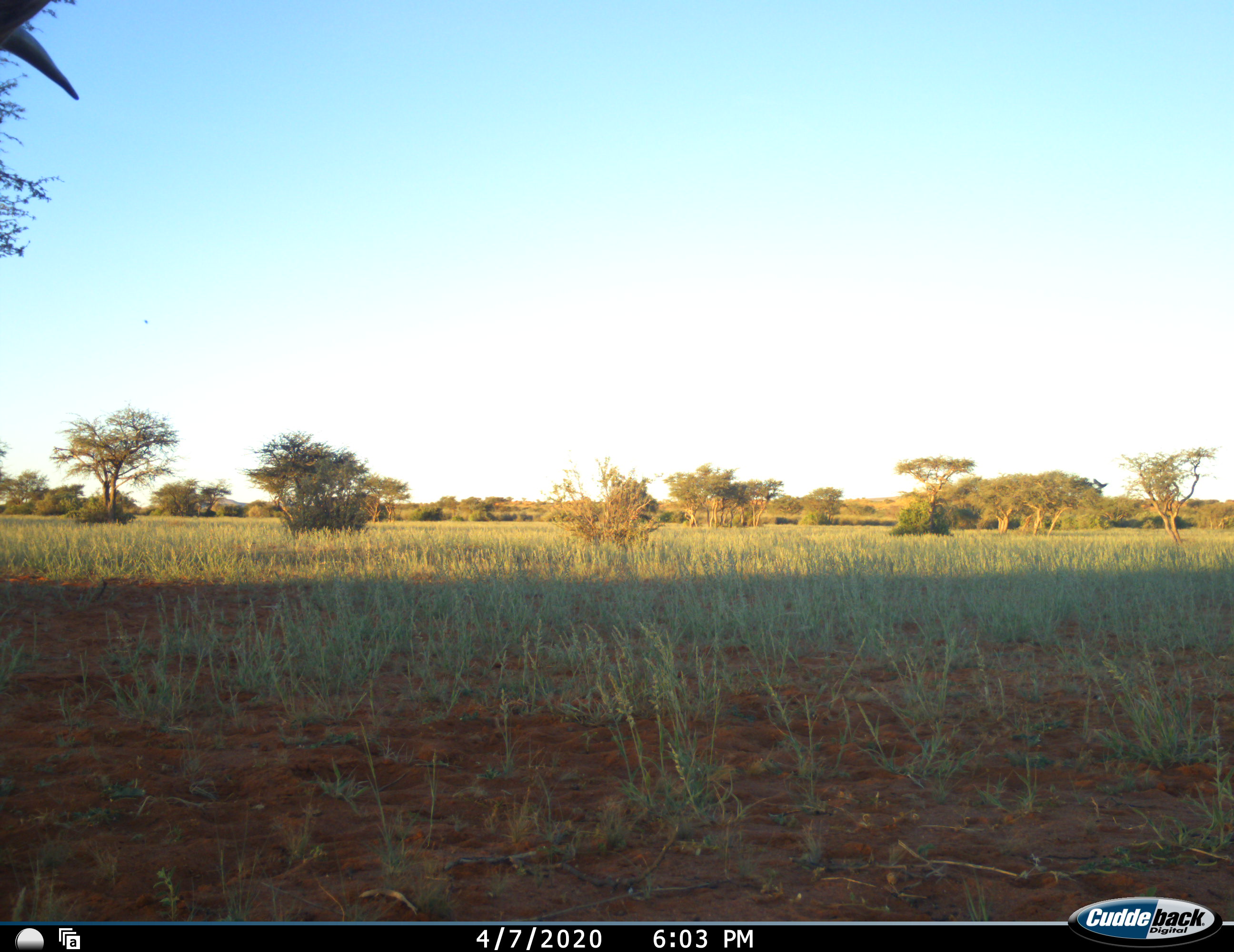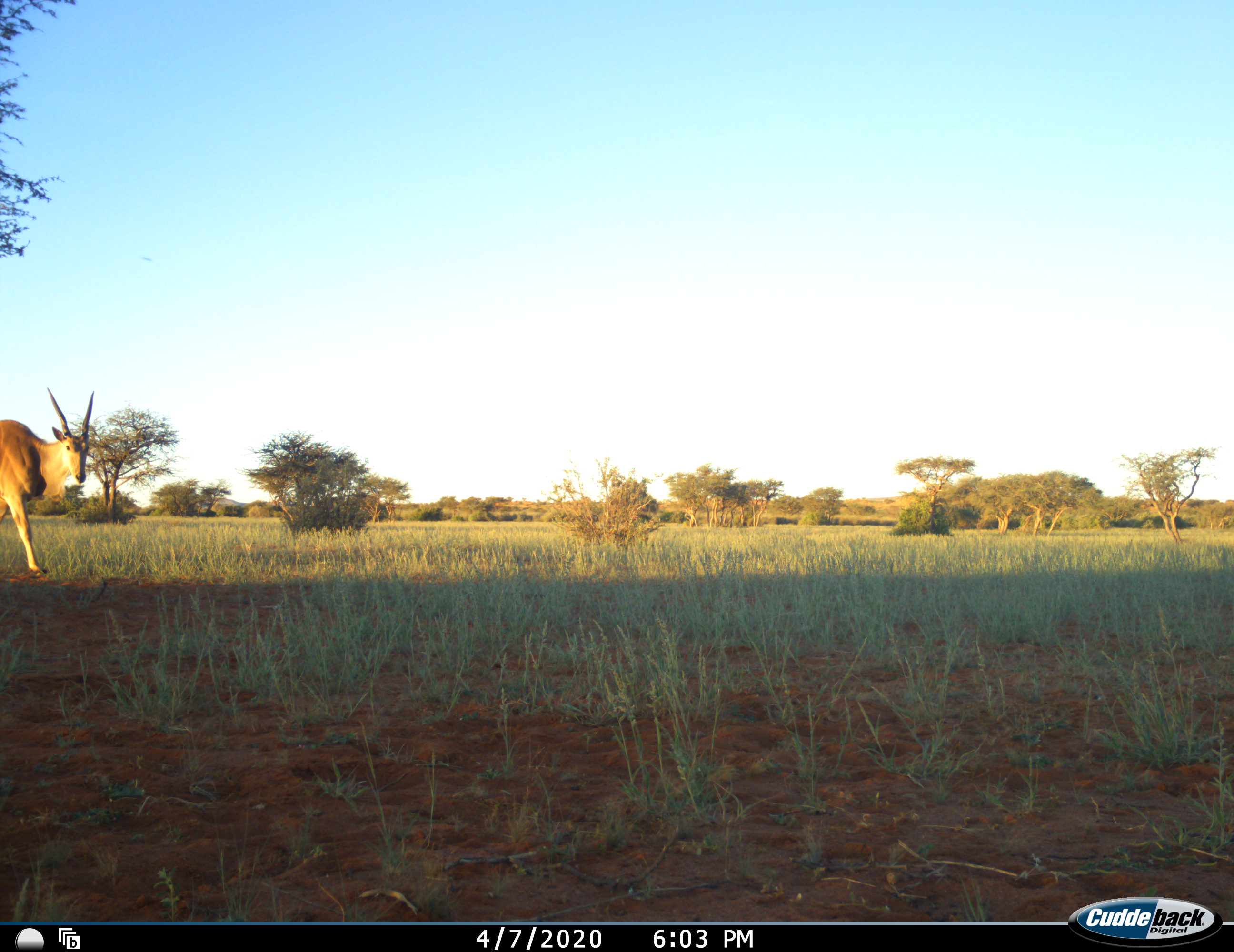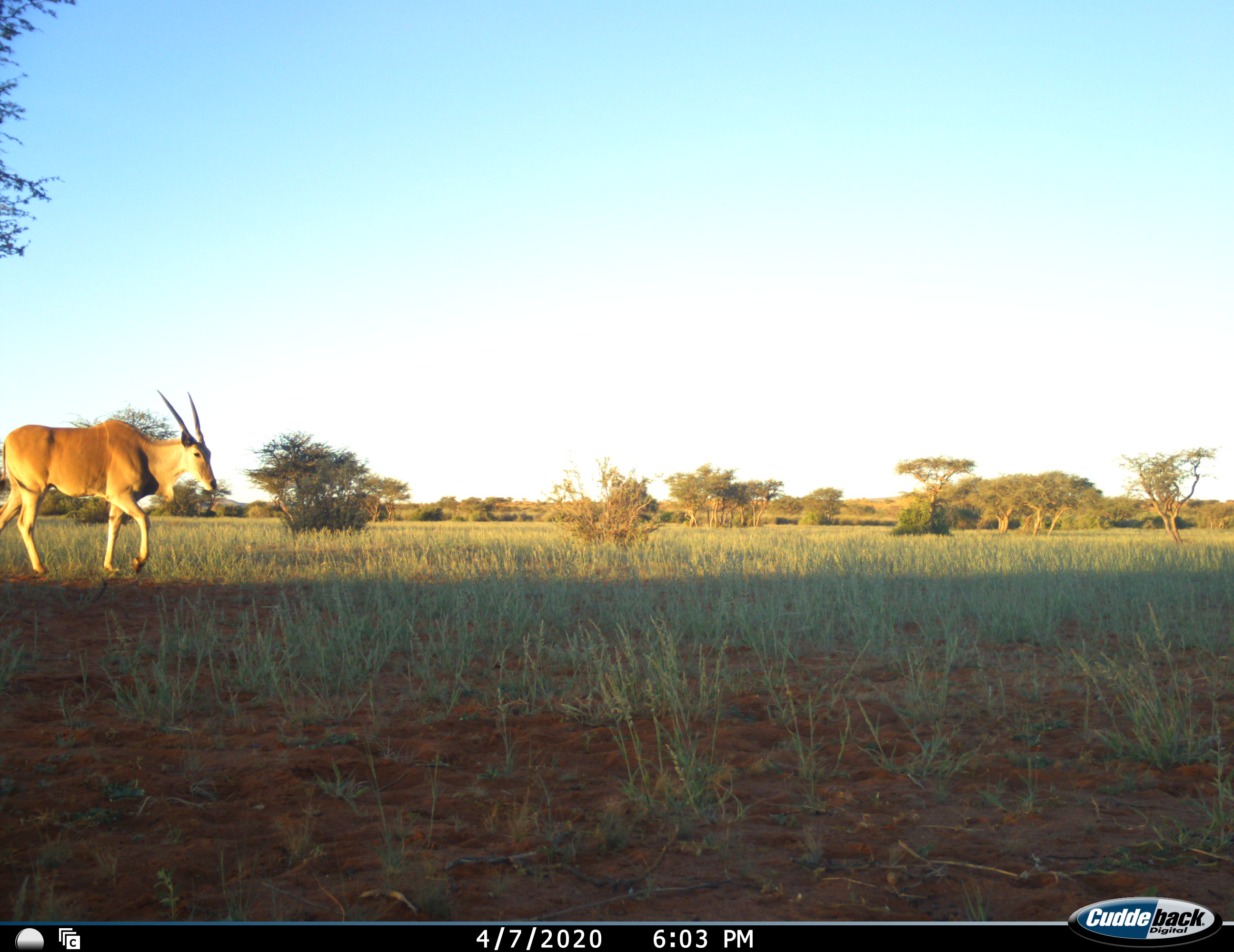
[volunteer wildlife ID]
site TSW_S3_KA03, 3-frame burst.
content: unidentified animal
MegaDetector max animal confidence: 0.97